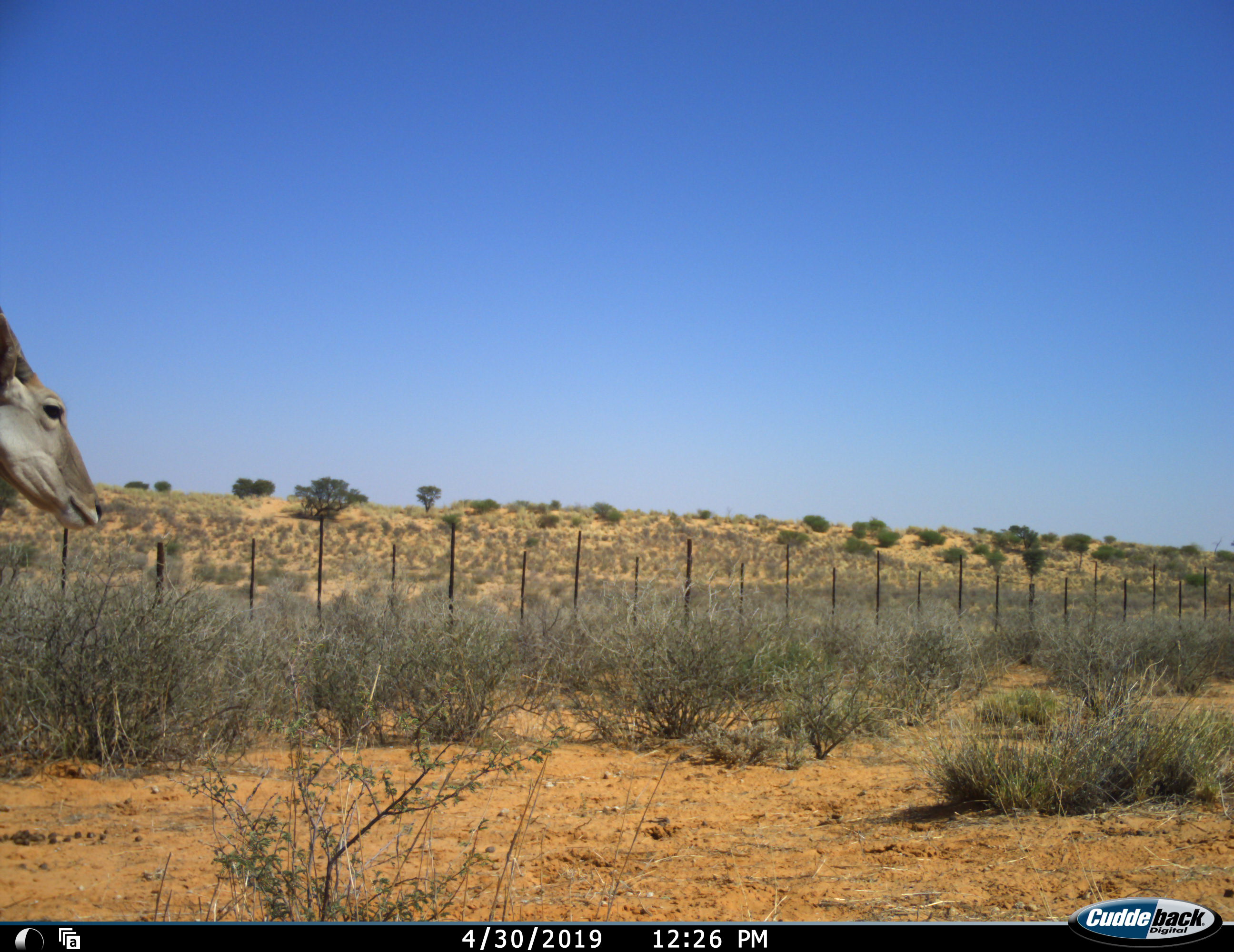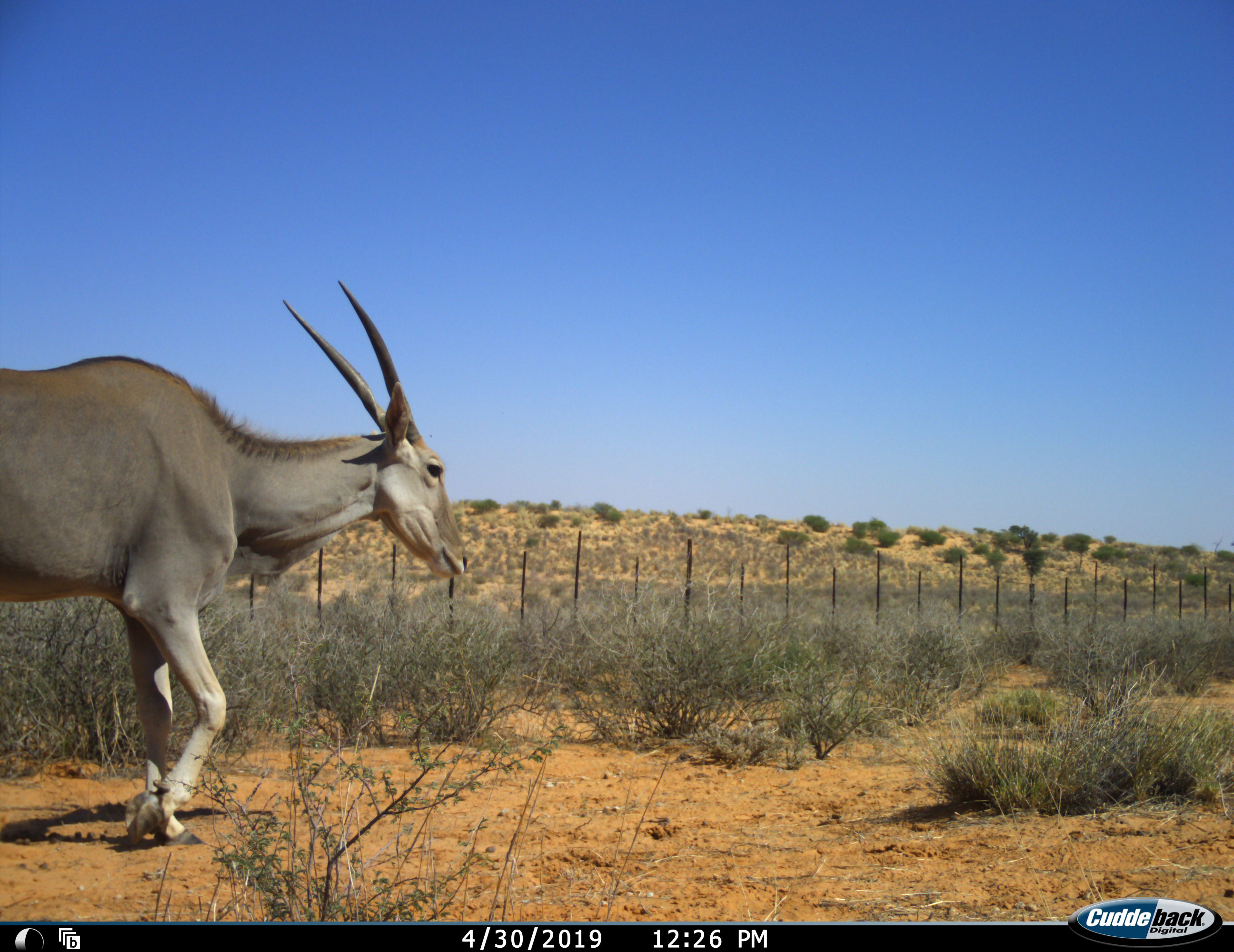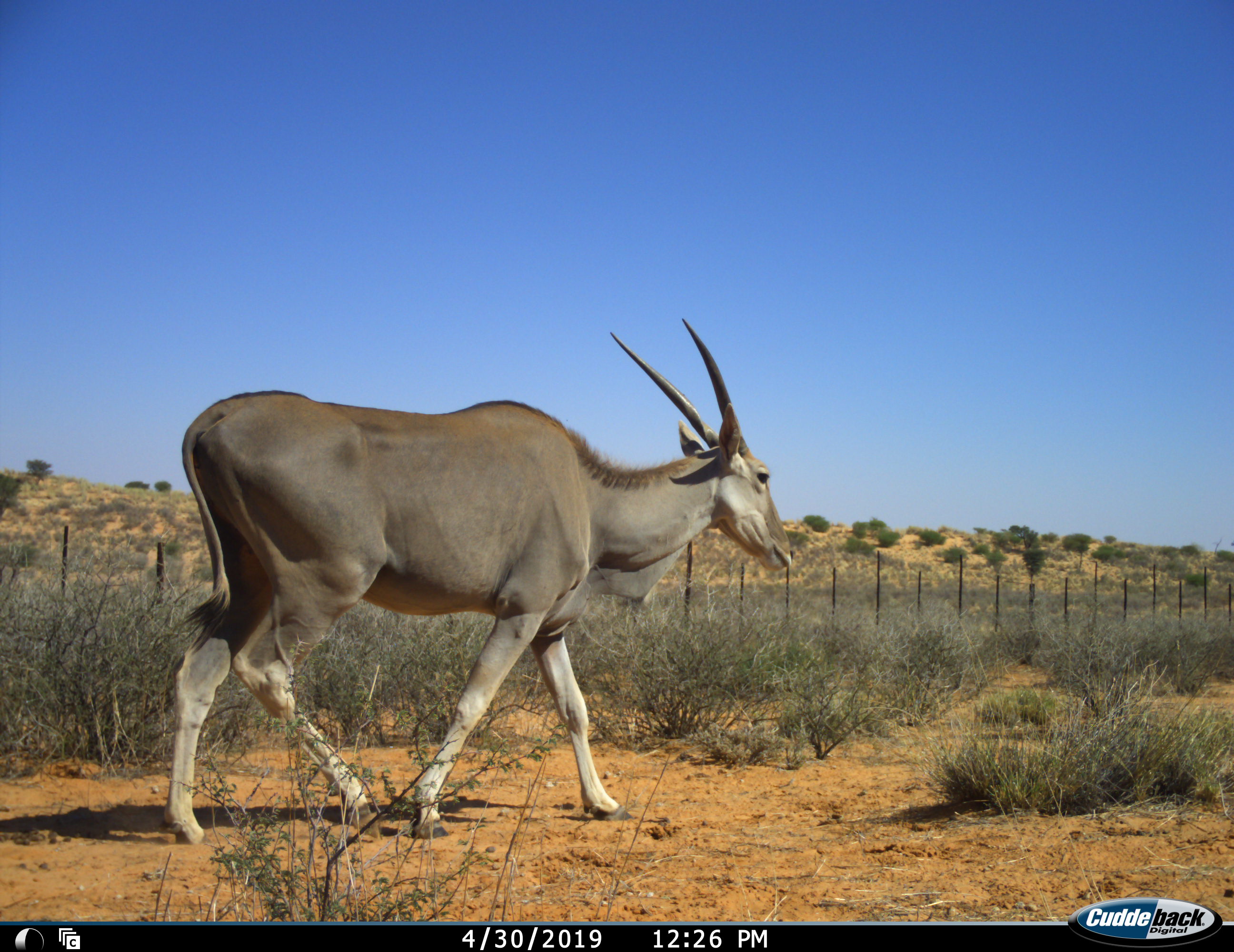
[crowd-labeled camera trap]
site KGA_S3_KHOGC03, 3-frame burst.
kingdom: Animalia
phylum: Chordata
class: Mammalia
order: Artiodactyla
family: Bovidae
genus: Tragelaphus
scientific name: Tragelaphus oryx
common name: eland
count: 1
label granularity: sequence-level